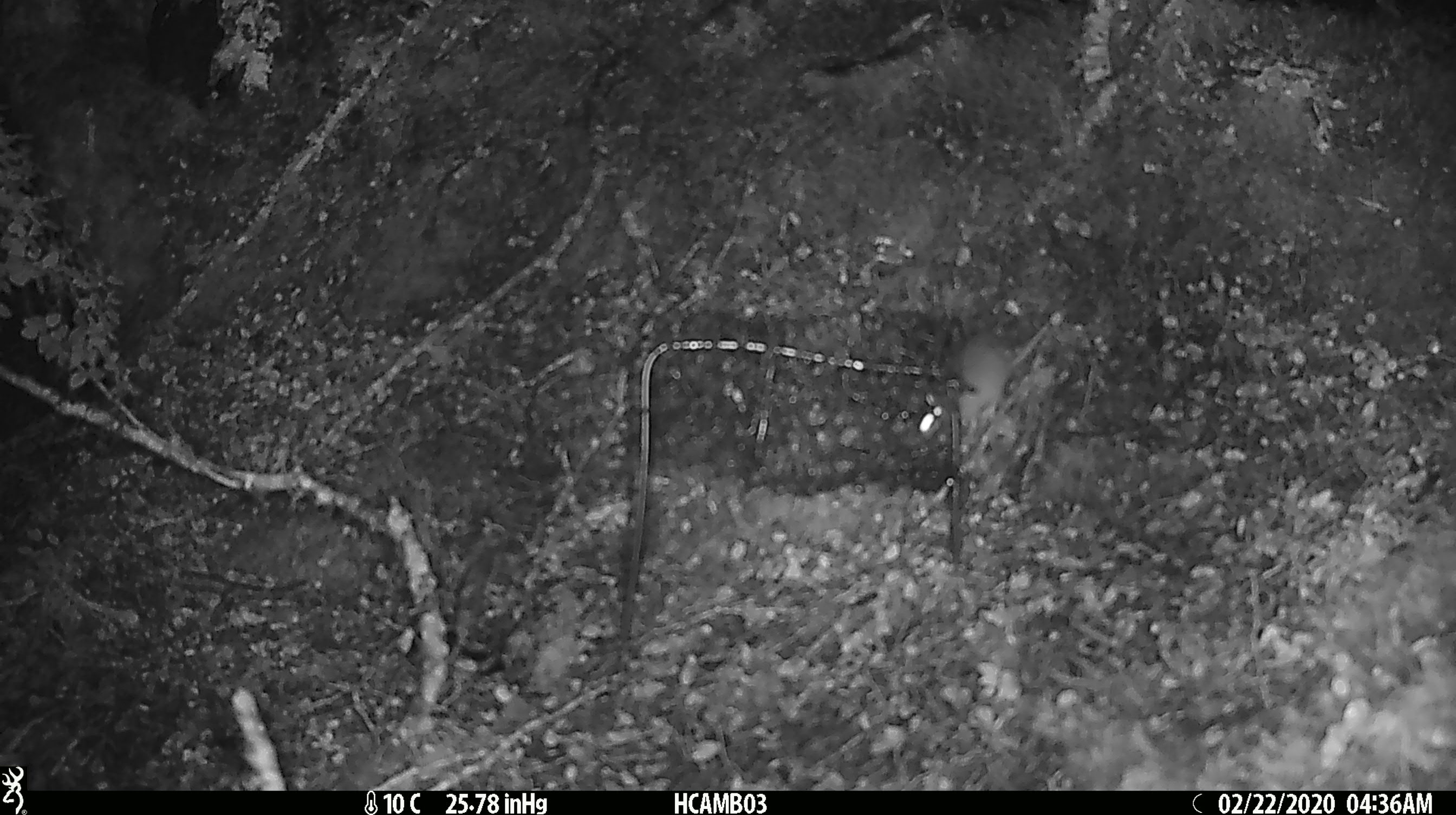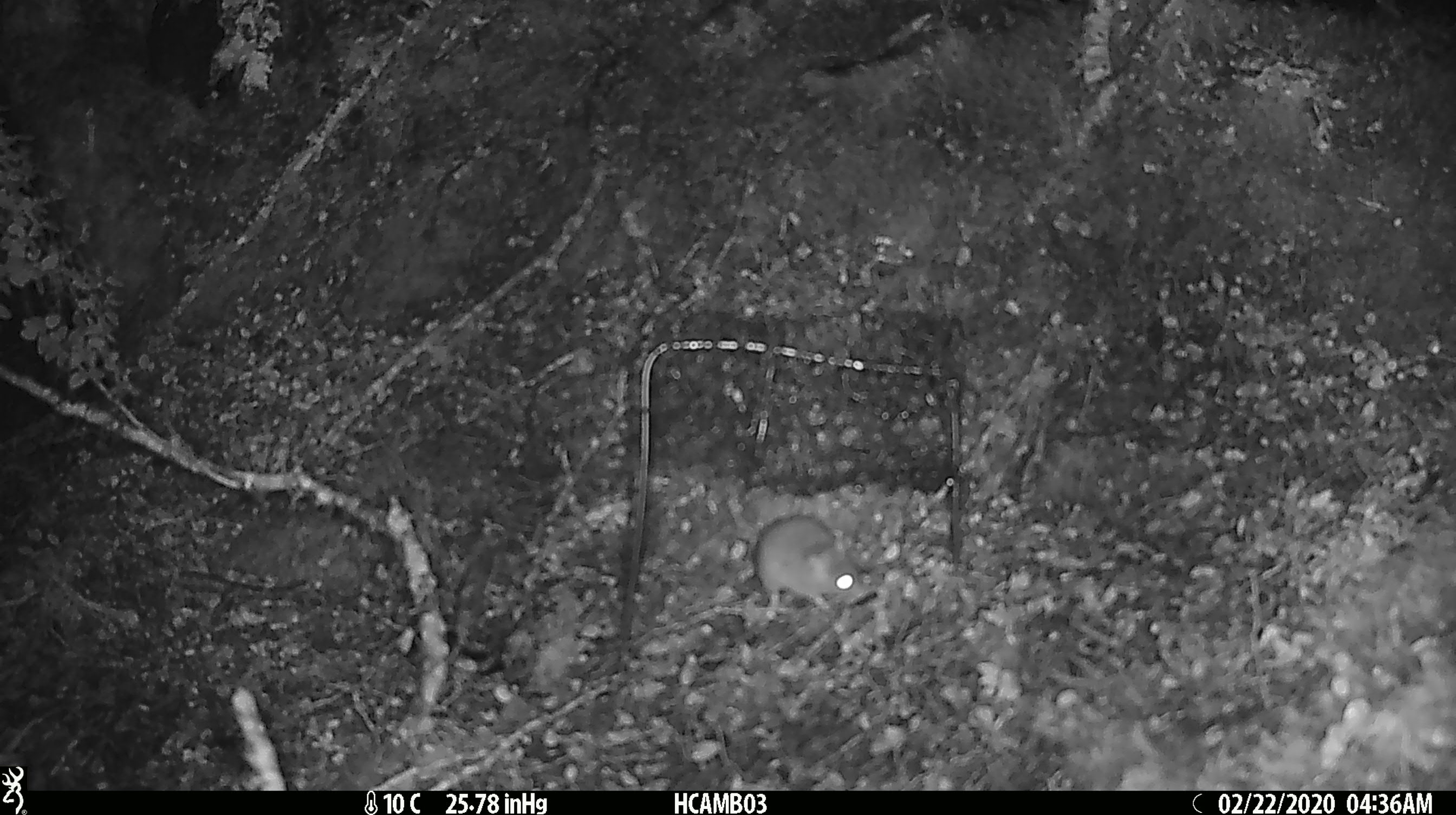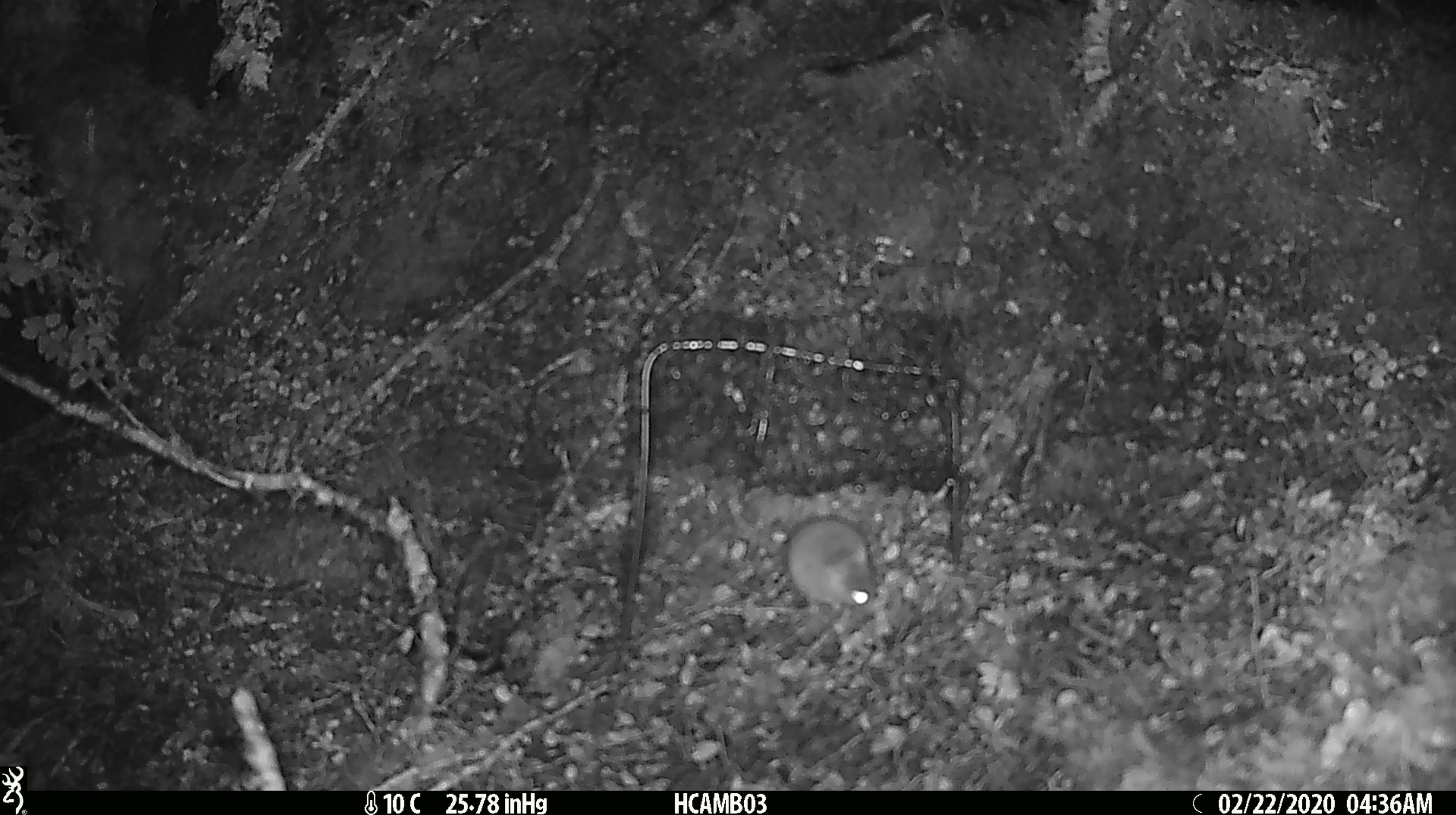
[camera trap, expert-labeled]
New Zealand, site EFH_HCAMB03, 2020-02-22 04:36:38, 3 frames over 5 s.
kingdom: Animalia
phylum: Chordata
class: Mammalia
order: Rodentia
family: Muridae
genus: Mus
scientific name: Mus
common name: mouse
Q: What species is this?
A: Mouse (Mus).